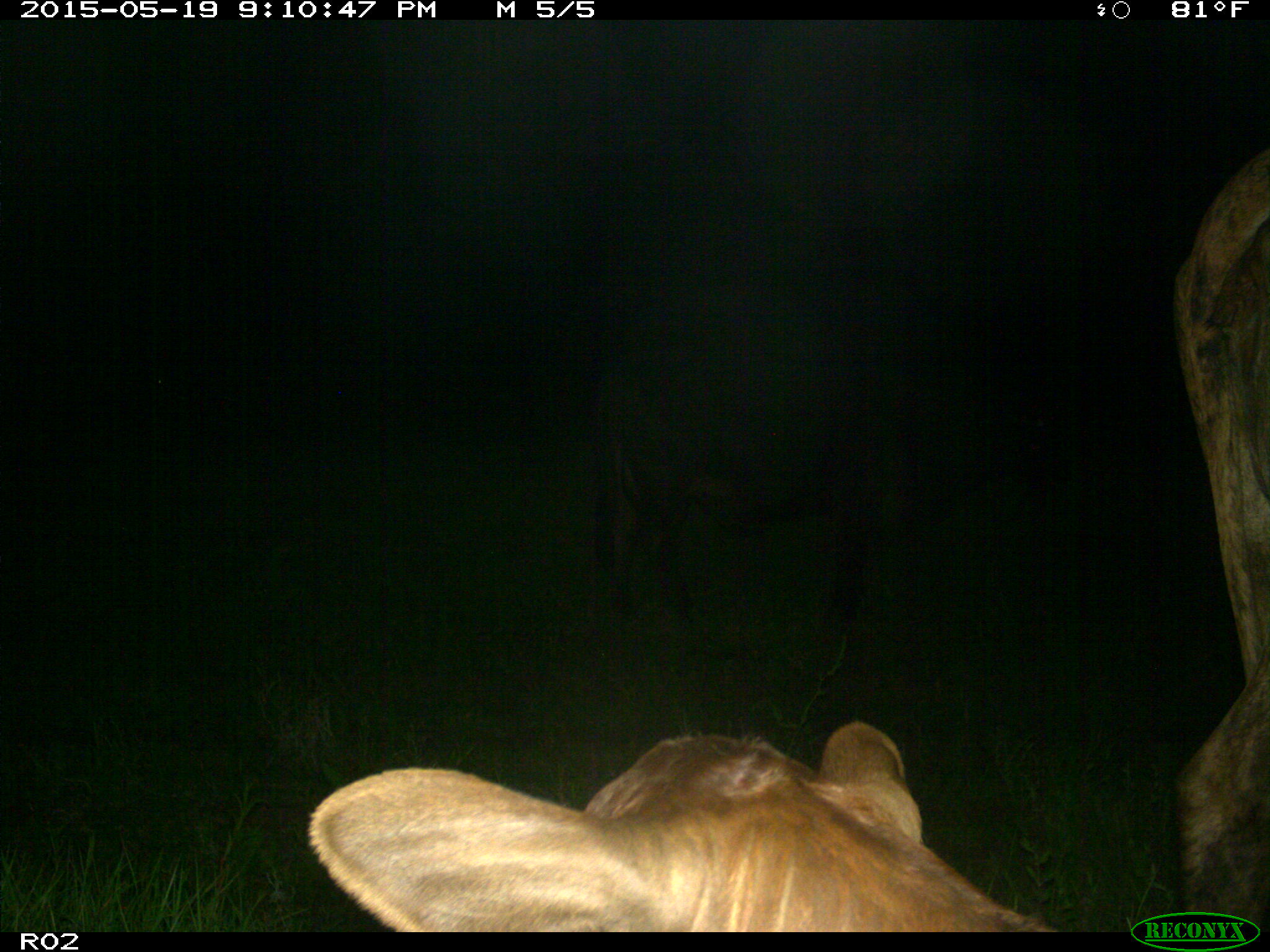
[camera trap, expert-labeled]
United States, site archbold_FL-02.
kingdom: Animalia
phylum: Chordata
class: Mammalia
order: Artiodactyla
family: Bovidae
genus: Bos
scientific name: Bos taurus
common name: domestic cow